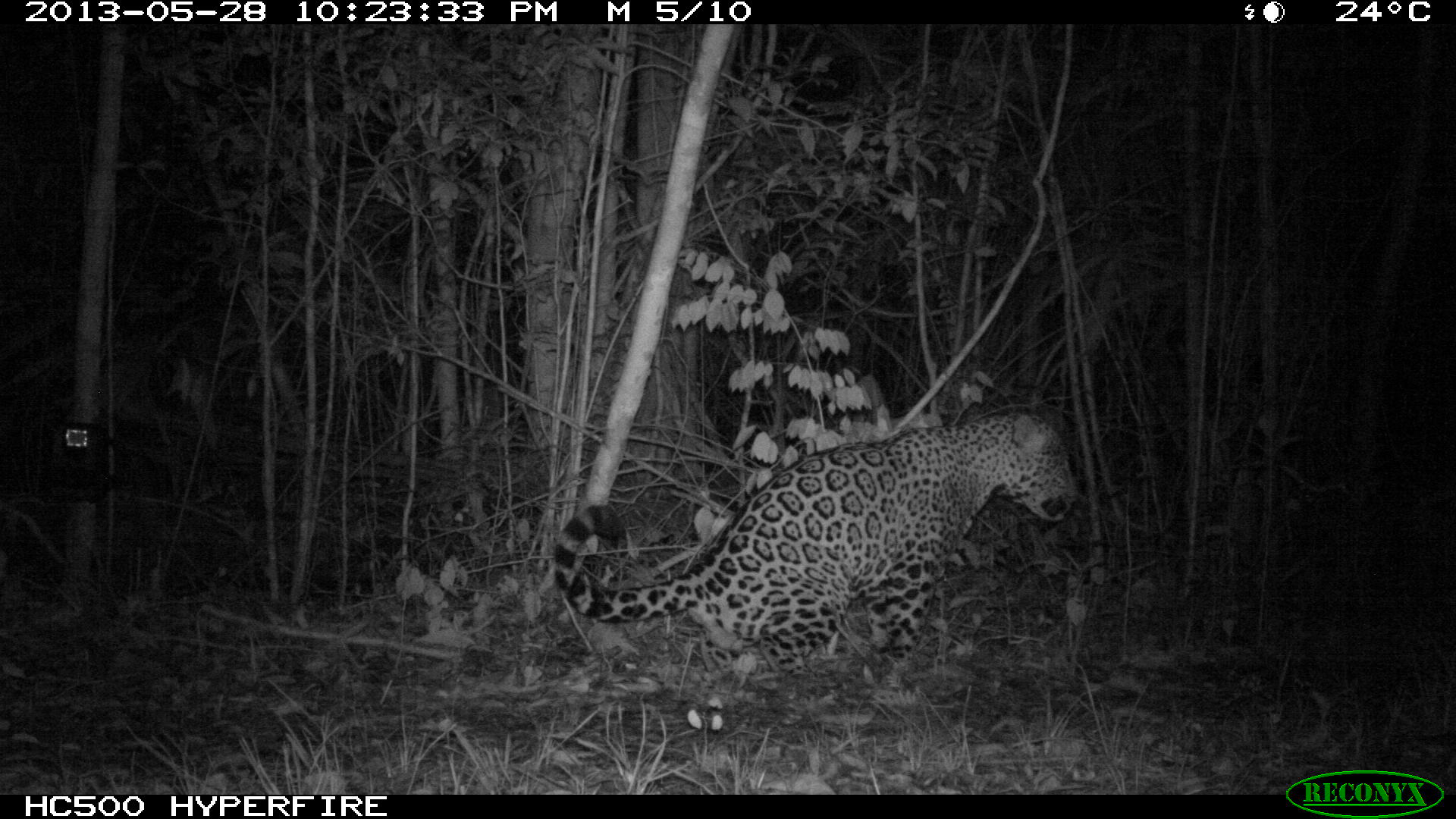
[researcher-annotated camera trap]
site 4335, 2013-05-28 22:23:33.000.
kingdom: Animalia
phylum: Chordata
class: Mammalia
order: Carnivora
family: Felidae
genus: Panthera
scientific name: Panthera onca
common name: jaguar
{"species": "Panthera onca (jaguar)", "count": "1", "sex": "male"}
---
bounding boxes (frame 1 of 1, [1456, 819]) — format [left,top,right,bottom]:
panthera onca: [553,402,1079,702]